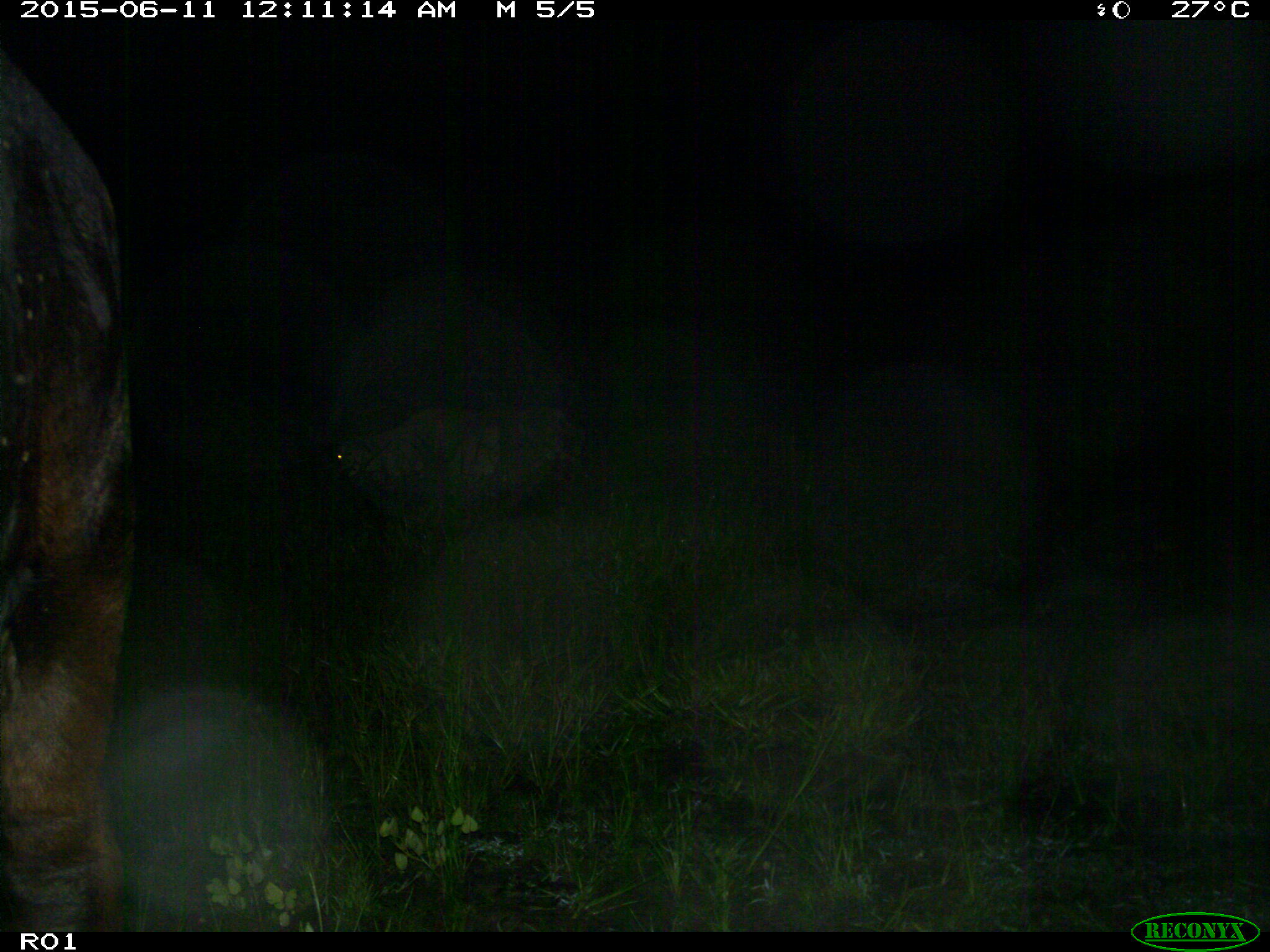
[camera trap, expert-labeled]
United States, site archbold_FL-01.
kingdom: Animalia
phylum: Chordata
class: Mammalia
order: Artiodactyla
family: Bovidae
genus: Bos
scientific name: Bos taurus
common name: domestic cow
Bos taurus (domestic cow).